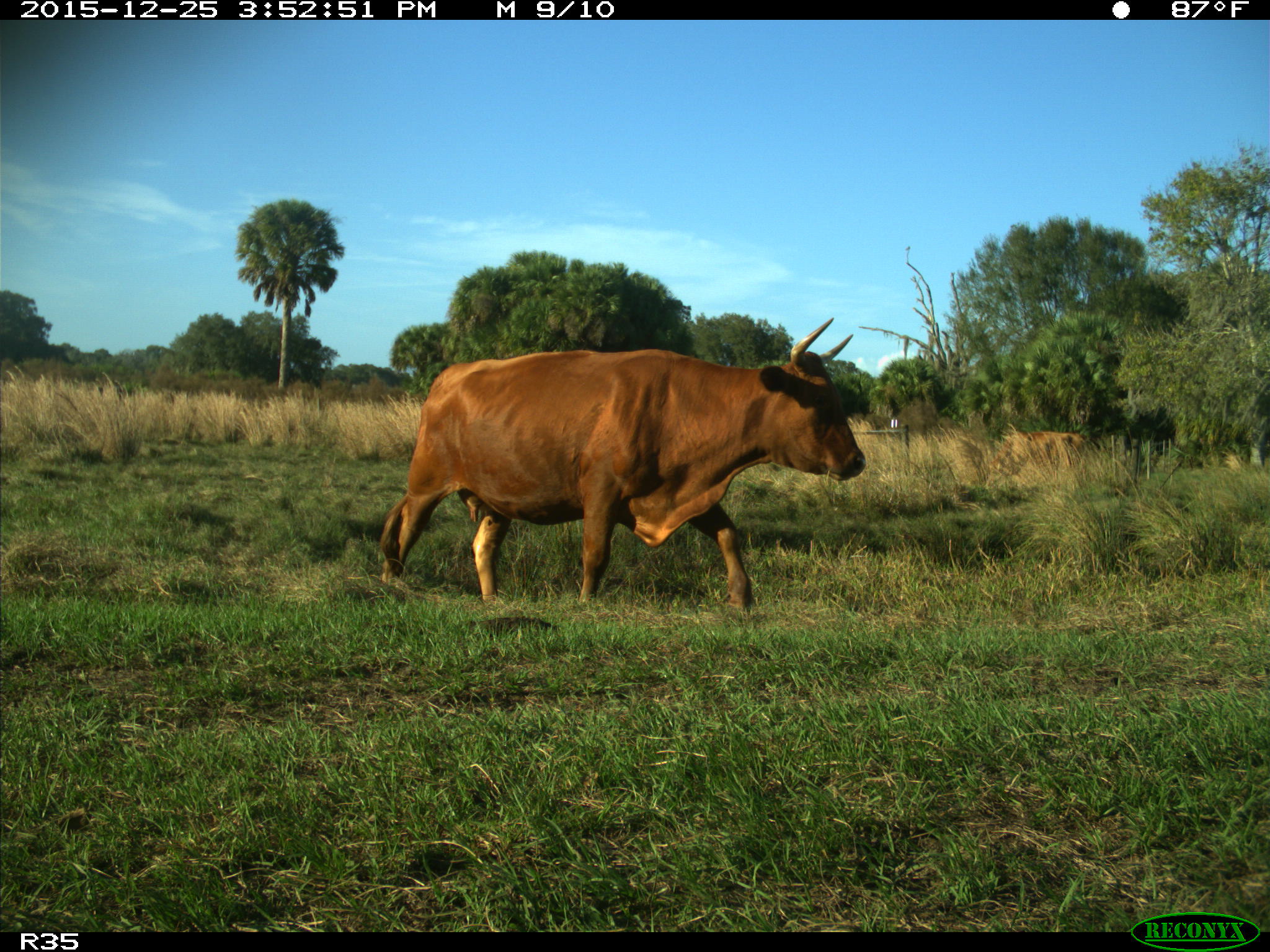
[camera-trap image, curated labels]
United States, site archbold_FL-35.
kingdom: Animalia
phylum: Chordata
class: Mammalia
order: Artiodactyla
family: Bovidae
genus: Bos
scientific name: Bos taurus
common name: domestic cow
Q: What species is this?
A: Bos taurus (domestic cow).